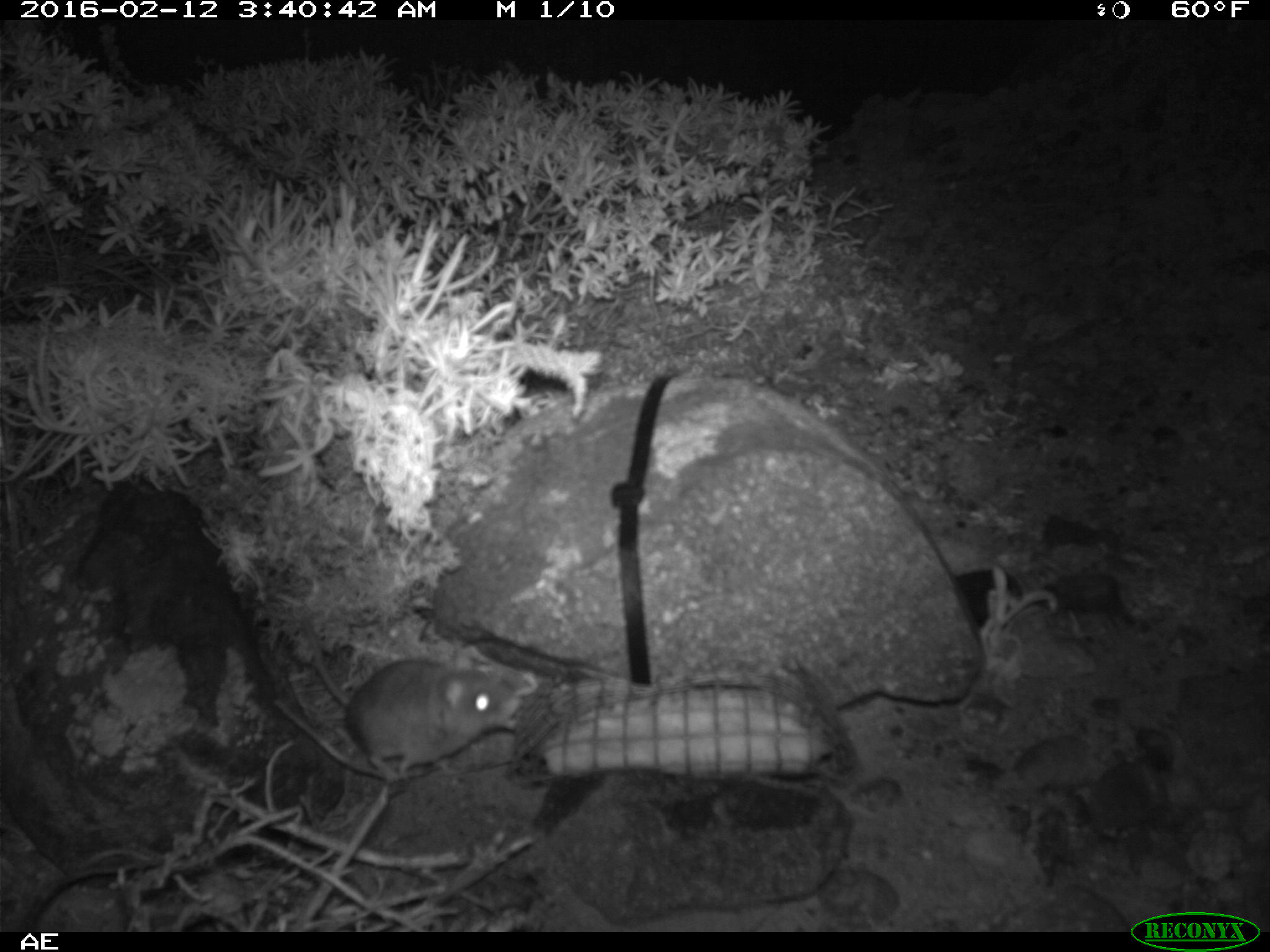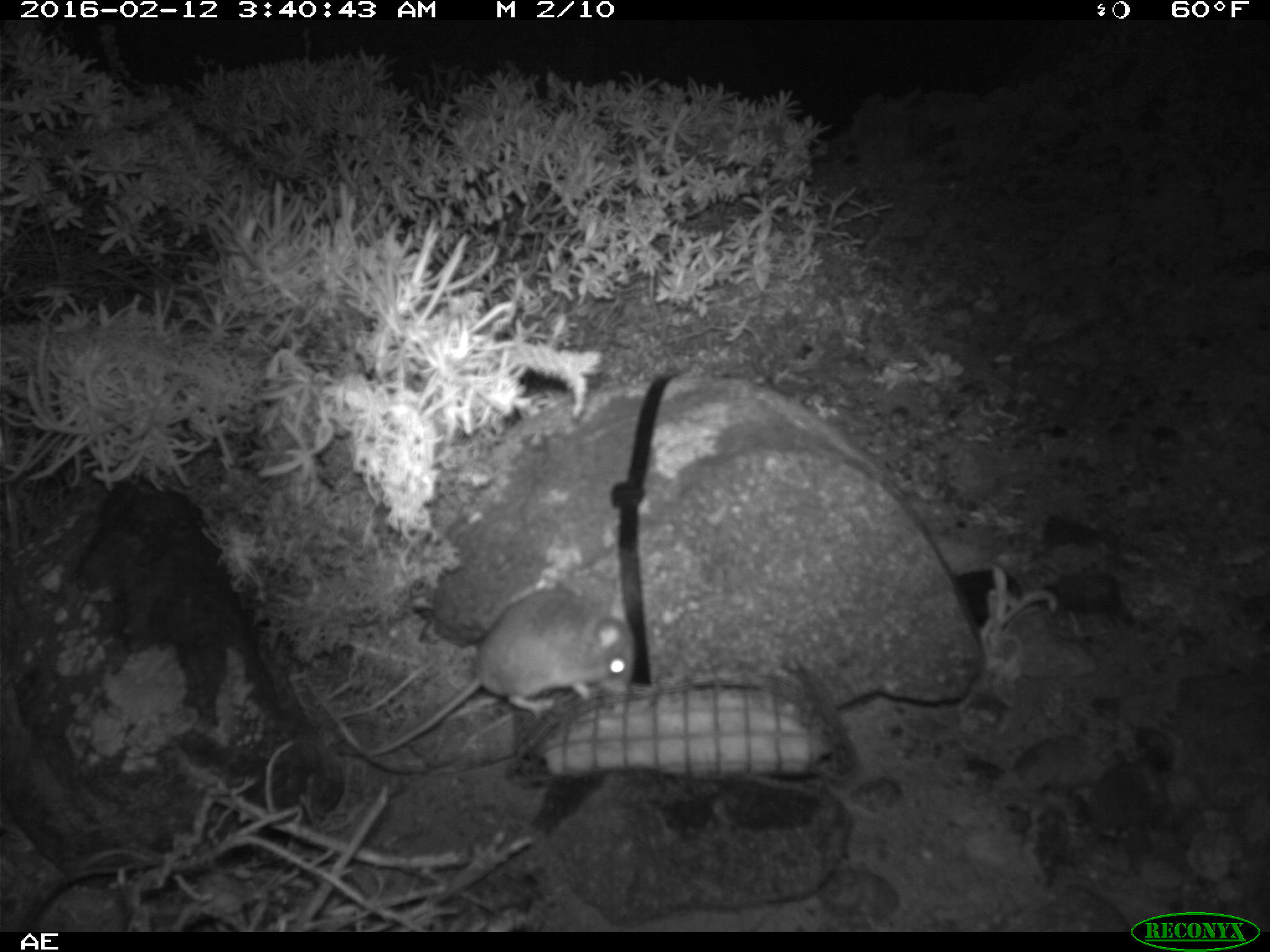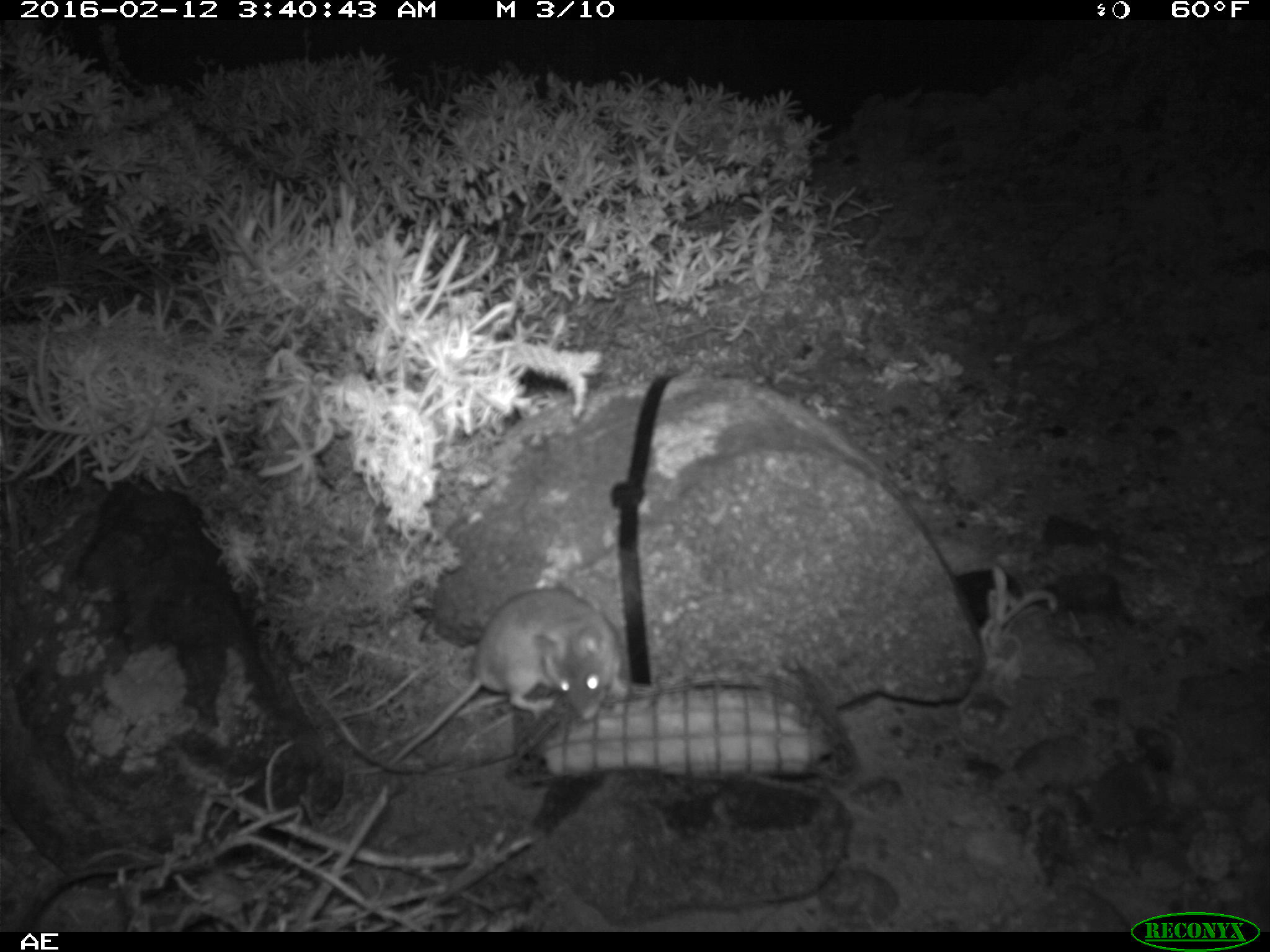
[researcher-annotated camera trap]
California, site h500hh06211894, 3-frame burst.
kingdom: Animalia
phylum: Chordata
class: Mammalia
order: Rodentia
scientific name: Rodentia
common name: rodent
Rodent (Rodentia).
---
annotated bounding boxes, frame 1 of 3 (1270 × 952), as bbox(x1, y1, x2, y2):
rodent: bbox(303, 624, 521, 779)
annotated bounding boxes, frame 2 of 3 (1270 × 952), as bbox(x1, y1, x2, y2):
rodent: bbox(337, 591, 636, 756)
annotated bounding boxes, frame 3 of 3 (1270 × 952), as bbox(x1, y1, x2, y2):
rodent: bbox(387, 584, 628, 766)